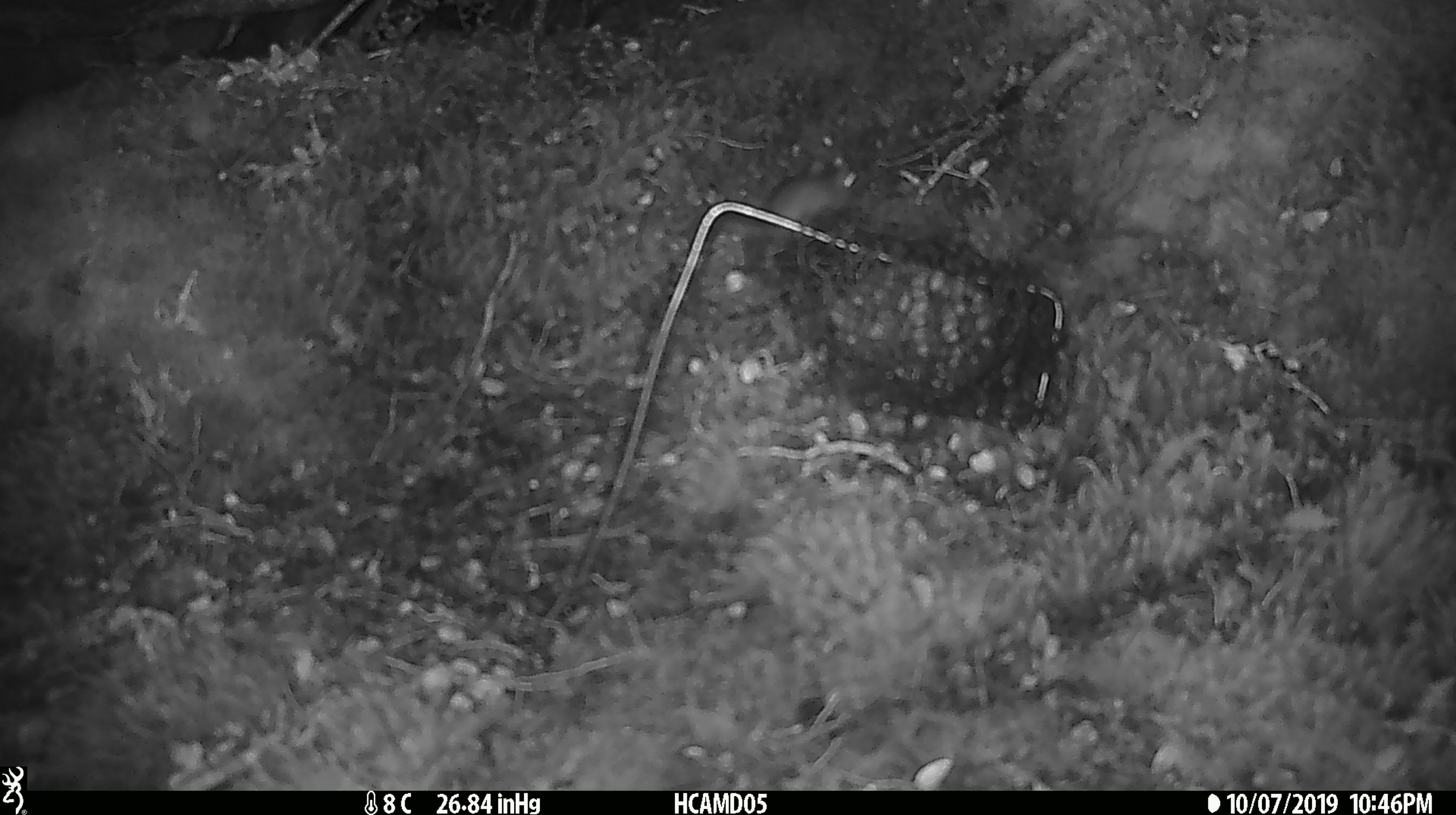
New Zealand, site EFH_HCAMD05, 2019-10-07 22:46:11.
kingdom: Animalia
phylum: Chordata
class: Mammalia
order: Rodentia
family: Muridae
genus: Mus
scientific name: Mus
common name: mouse